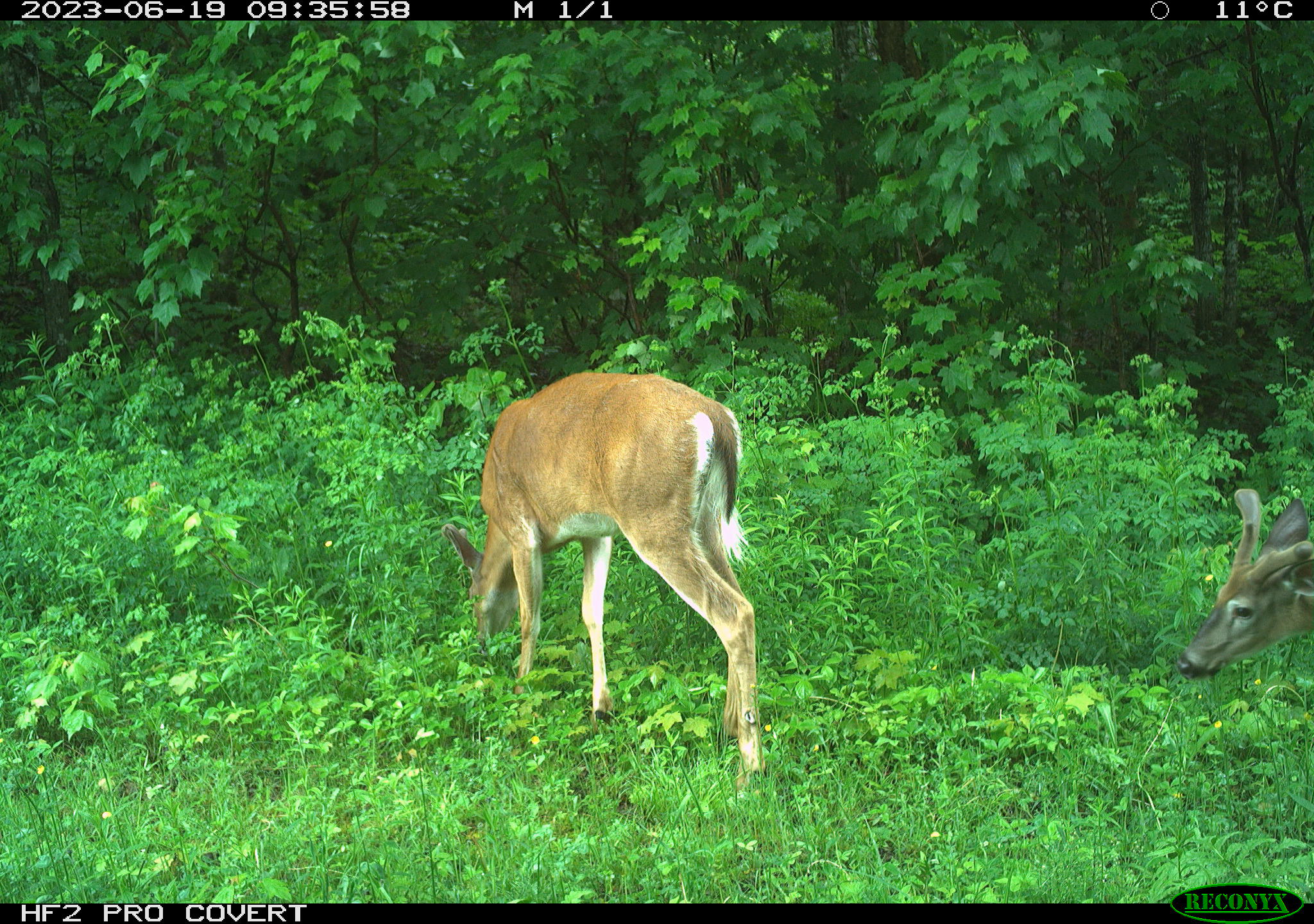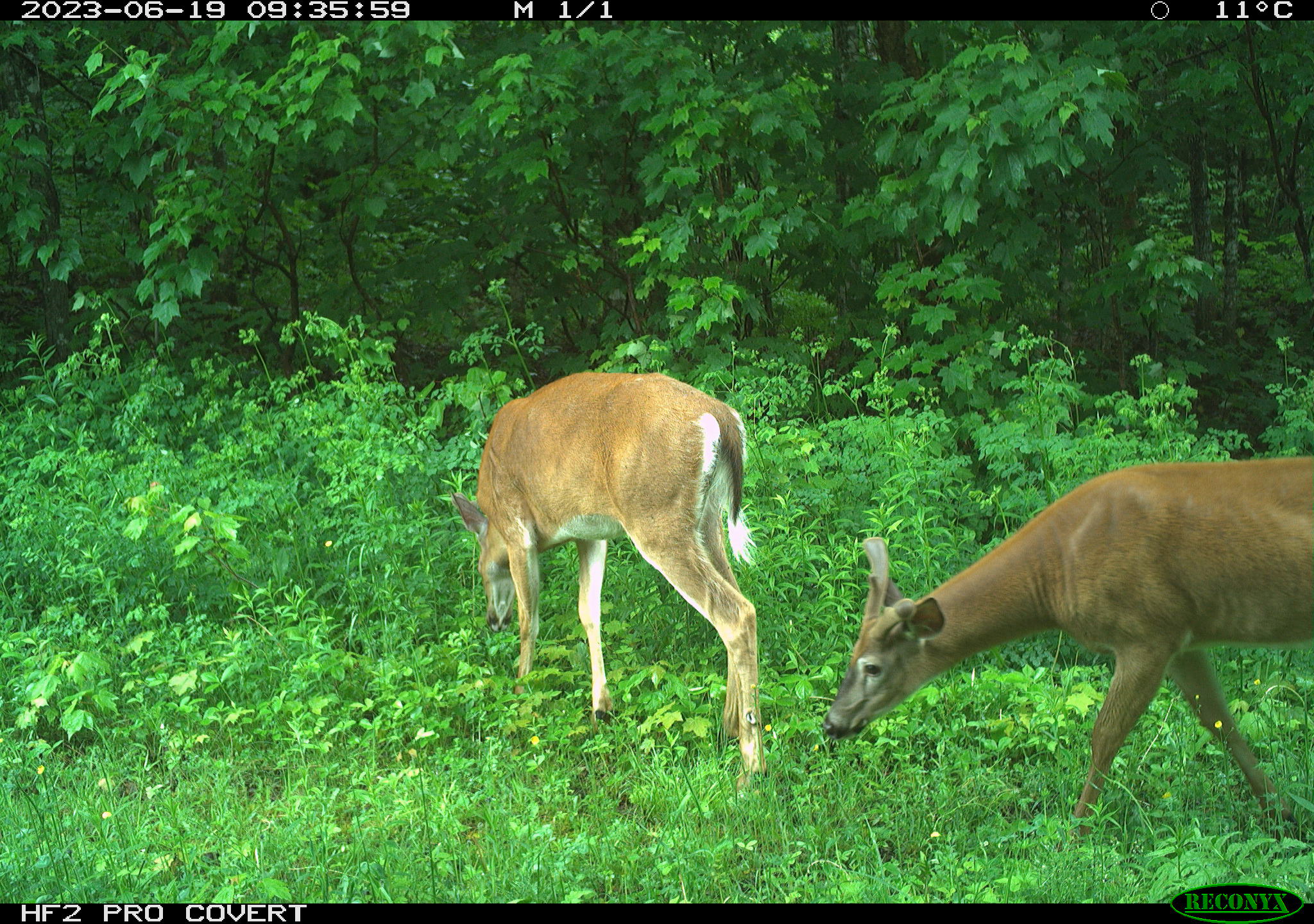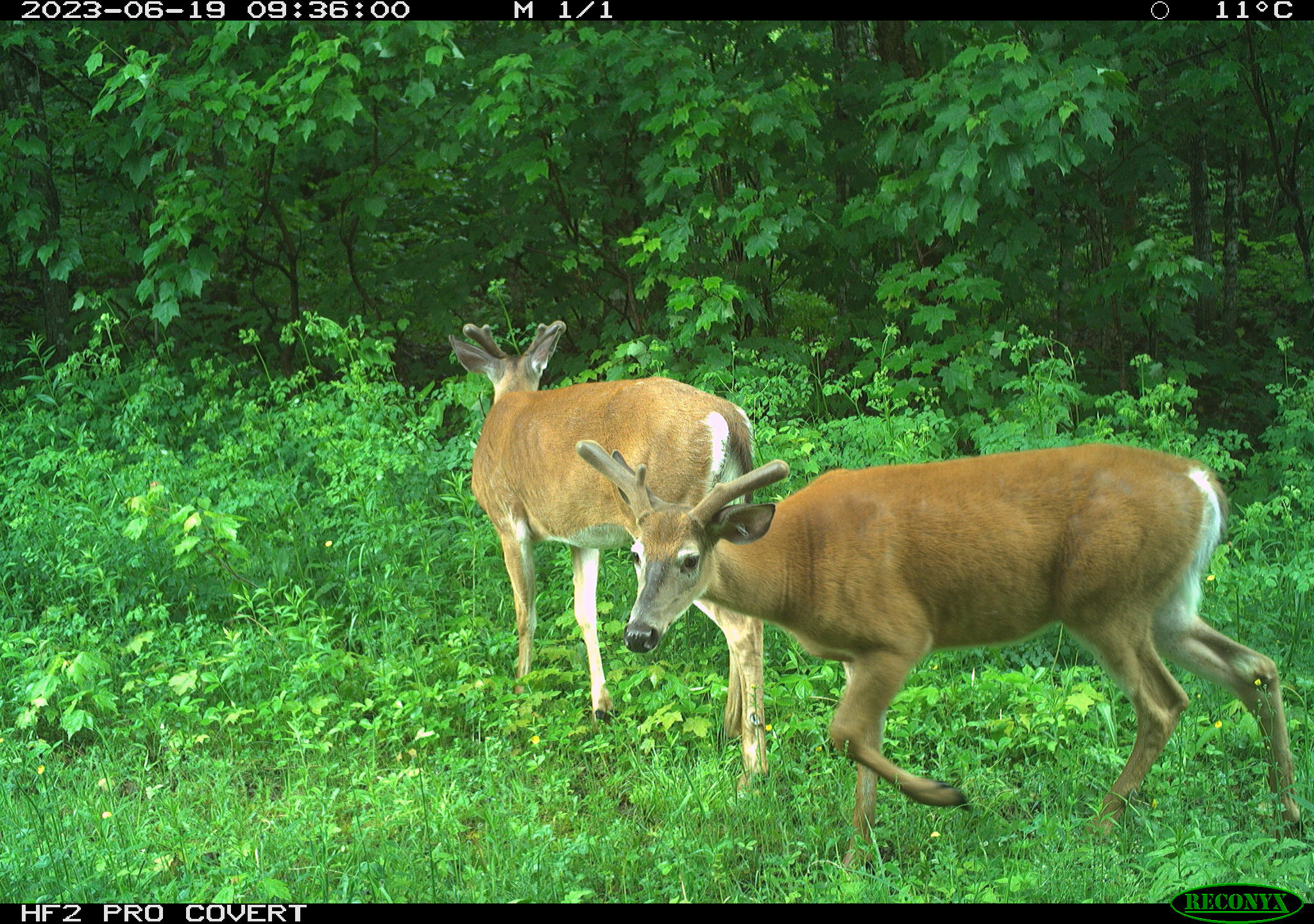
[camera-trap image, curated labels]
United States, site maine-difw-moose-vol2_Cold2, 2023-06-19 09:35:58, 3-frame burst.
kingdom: Animalia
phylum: Chordata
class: Mammalia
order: Artiodactyla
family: Cervidae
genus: Odocoileus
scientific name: Odocoileus virginianus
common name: white-tailed deer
White-tailed deer (Odocoileus virginianus).